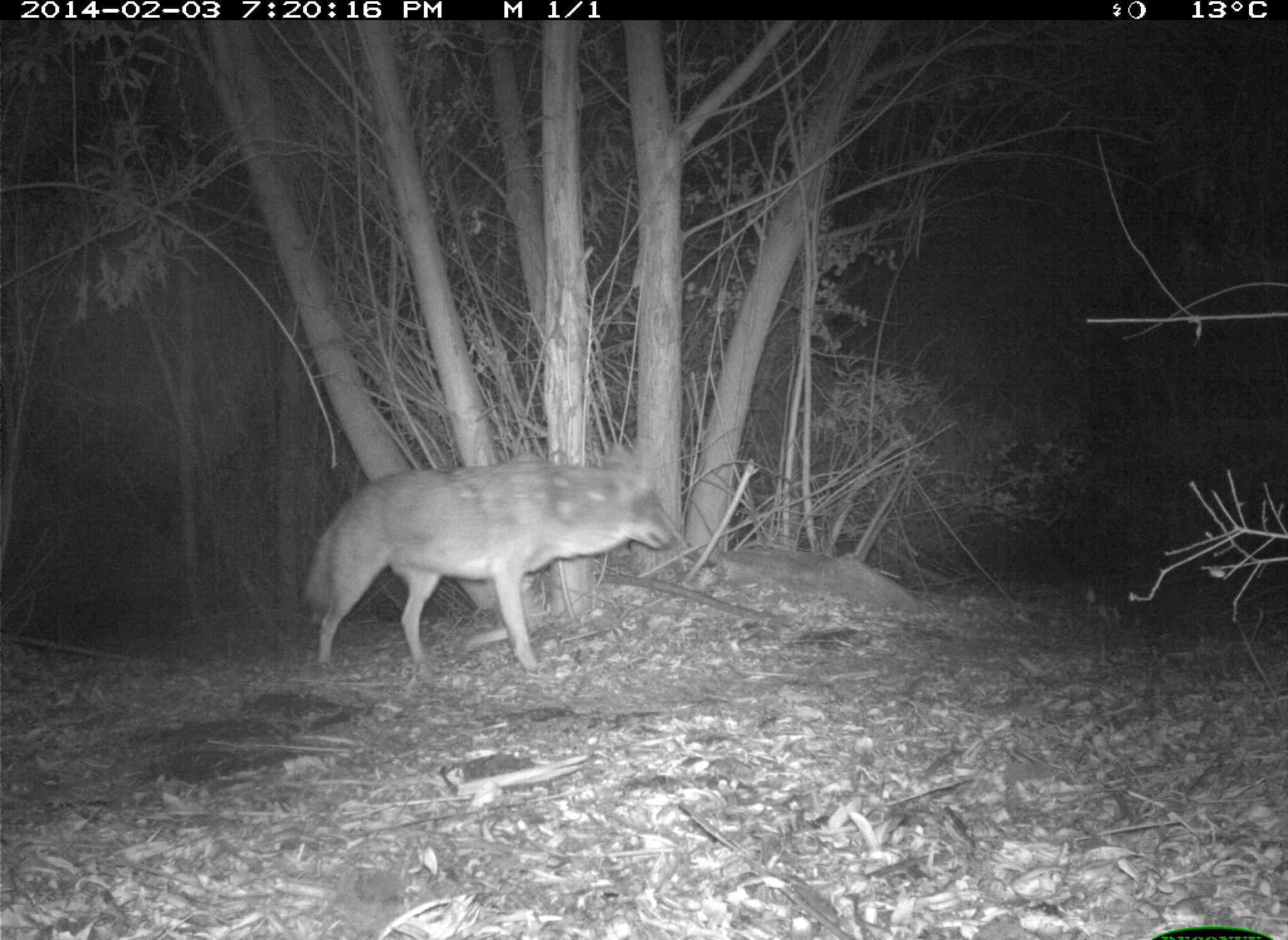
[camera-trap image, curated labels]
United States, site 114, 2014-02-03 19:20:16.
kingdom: Animalia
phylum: Chordata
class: Mammalia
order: Carnivora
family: Canidae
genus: Canis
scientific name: Canis latrans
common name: coyote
Coyote (Canis latrans).